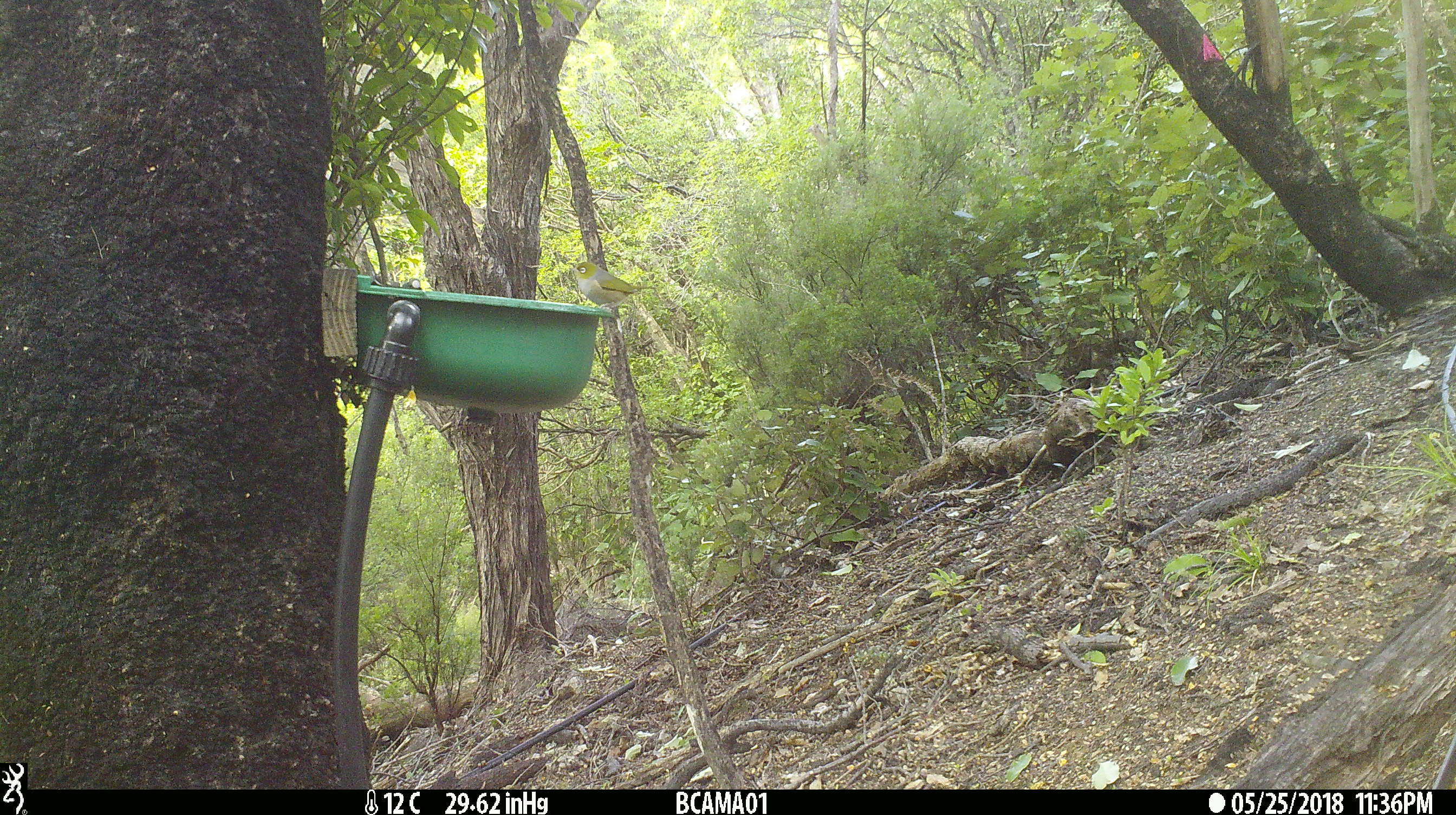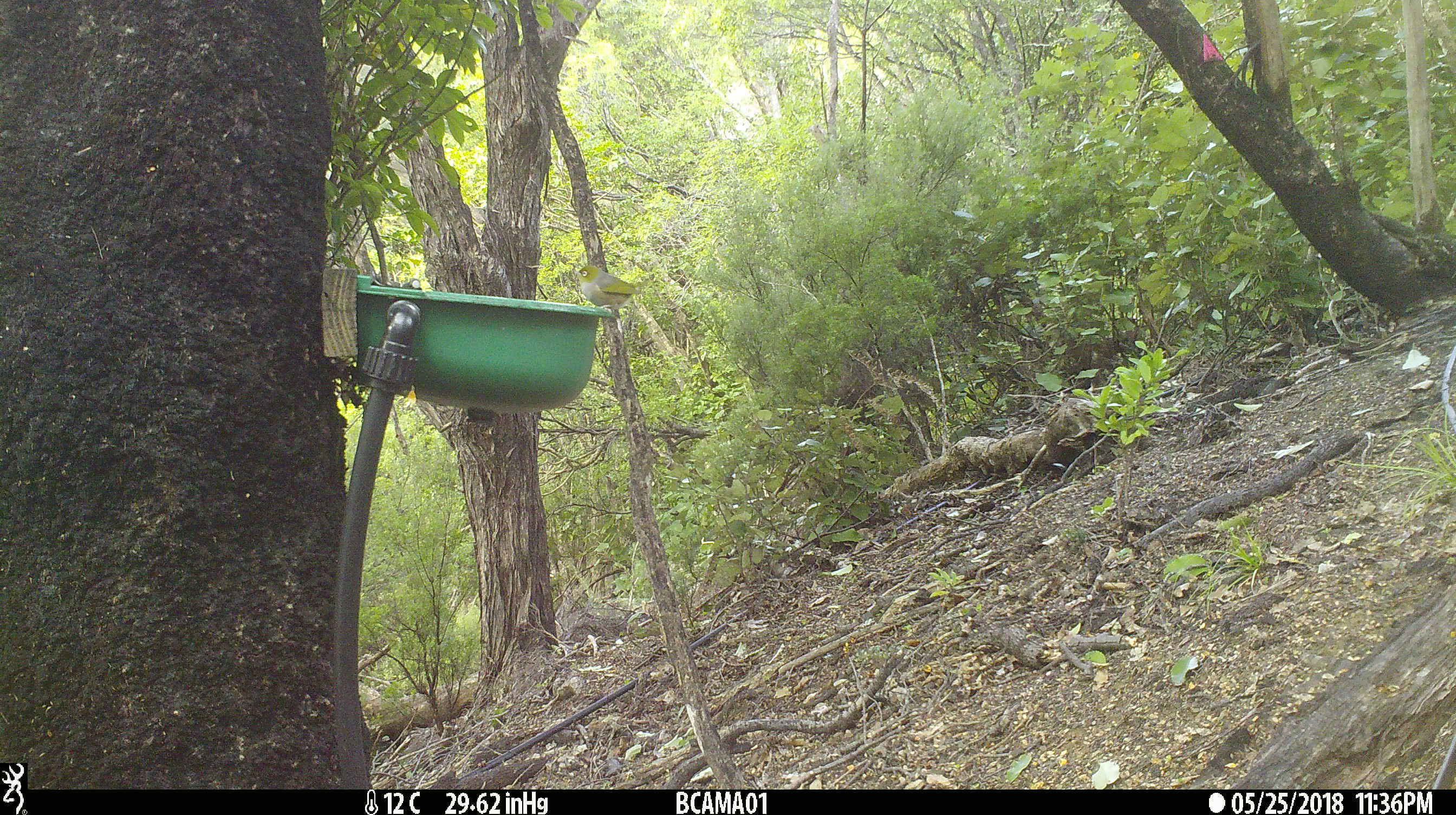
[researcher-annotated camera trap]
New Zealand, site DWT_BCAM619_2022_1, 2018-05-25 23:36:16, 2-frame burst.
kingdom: Animalia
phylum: Chordata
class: Aves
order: Passeriformes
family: Zosteropidae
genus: Zosterops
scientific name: Zosterops lateralis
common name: silvereye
Silvereye (Zosterops lateralis).